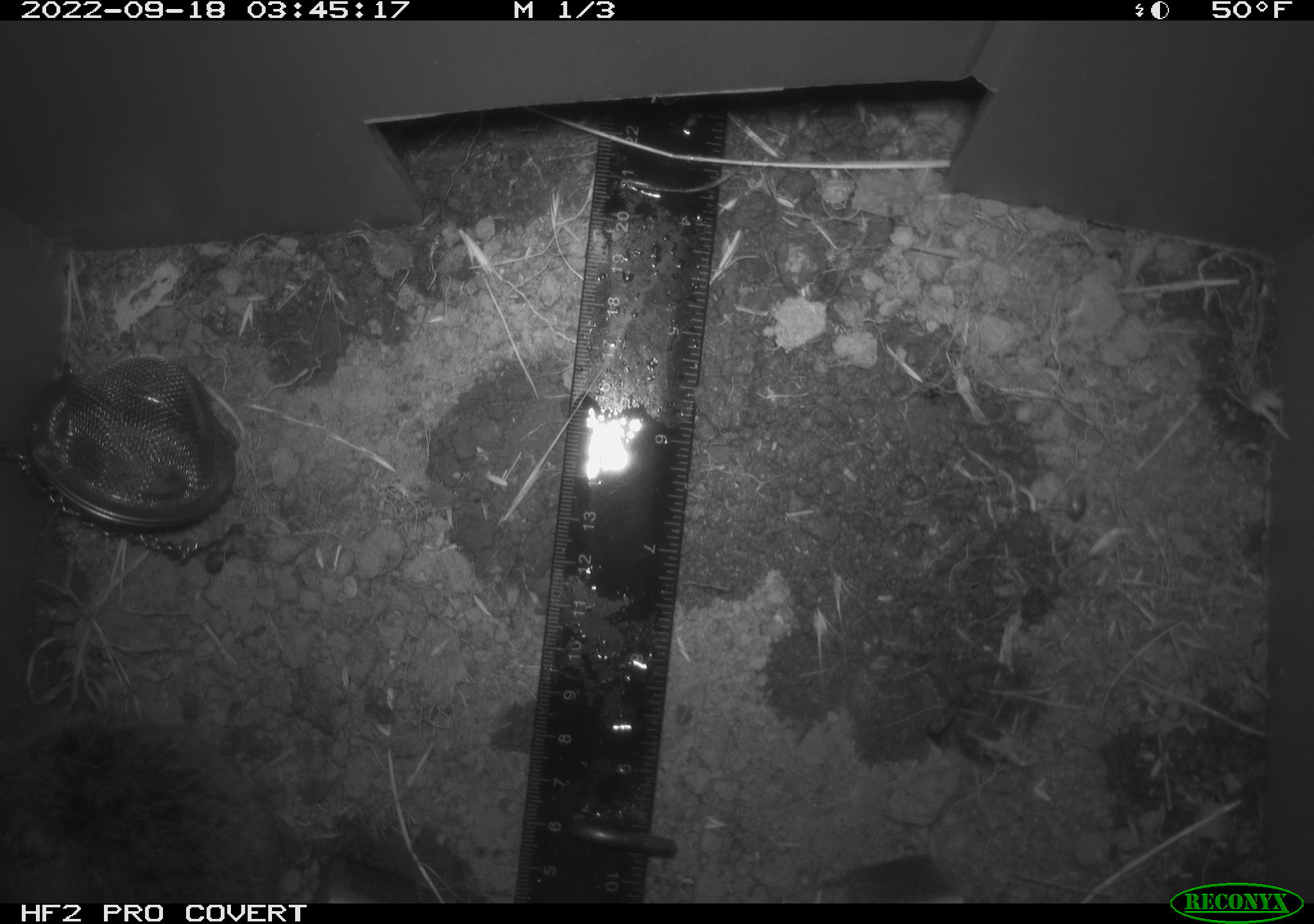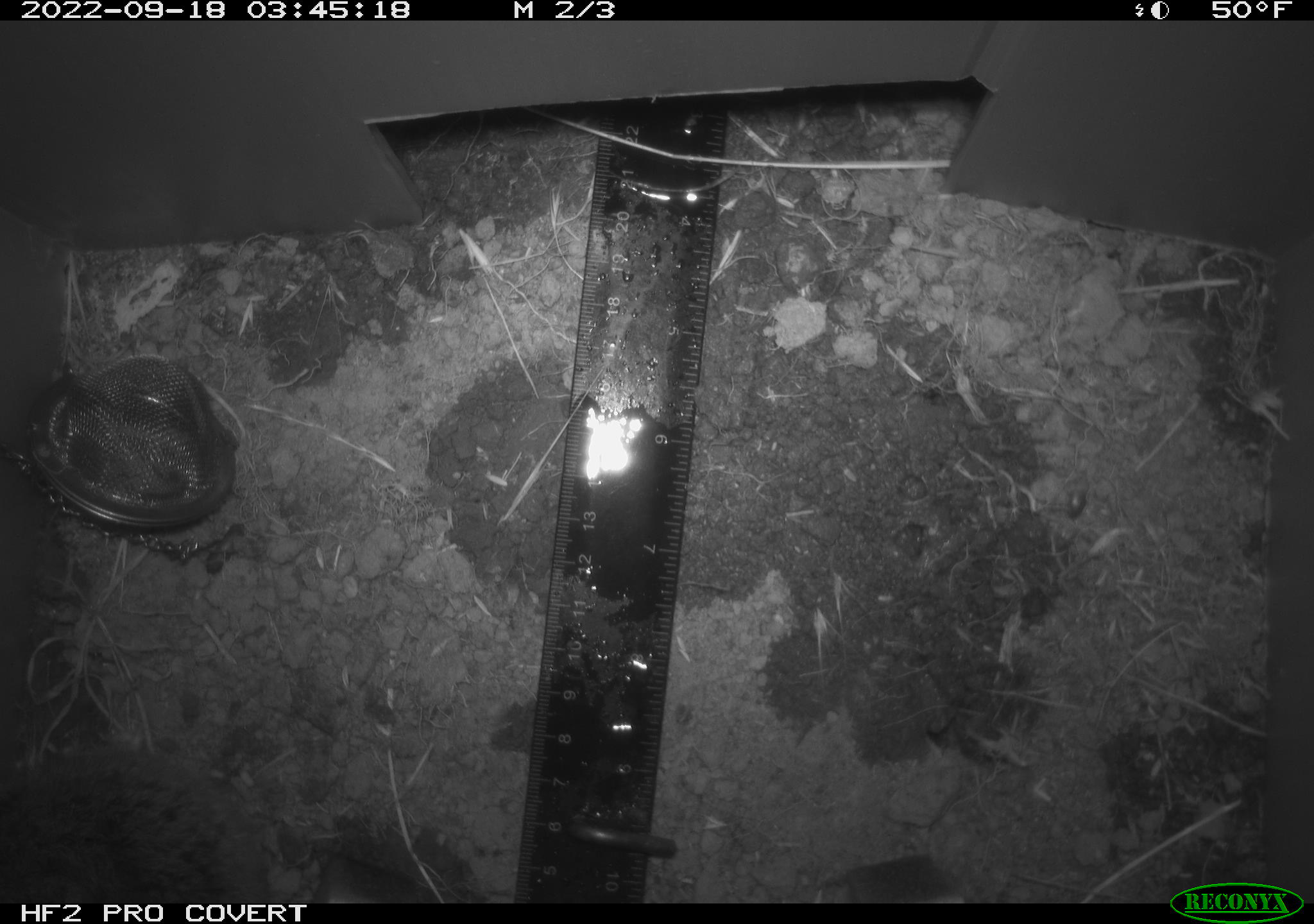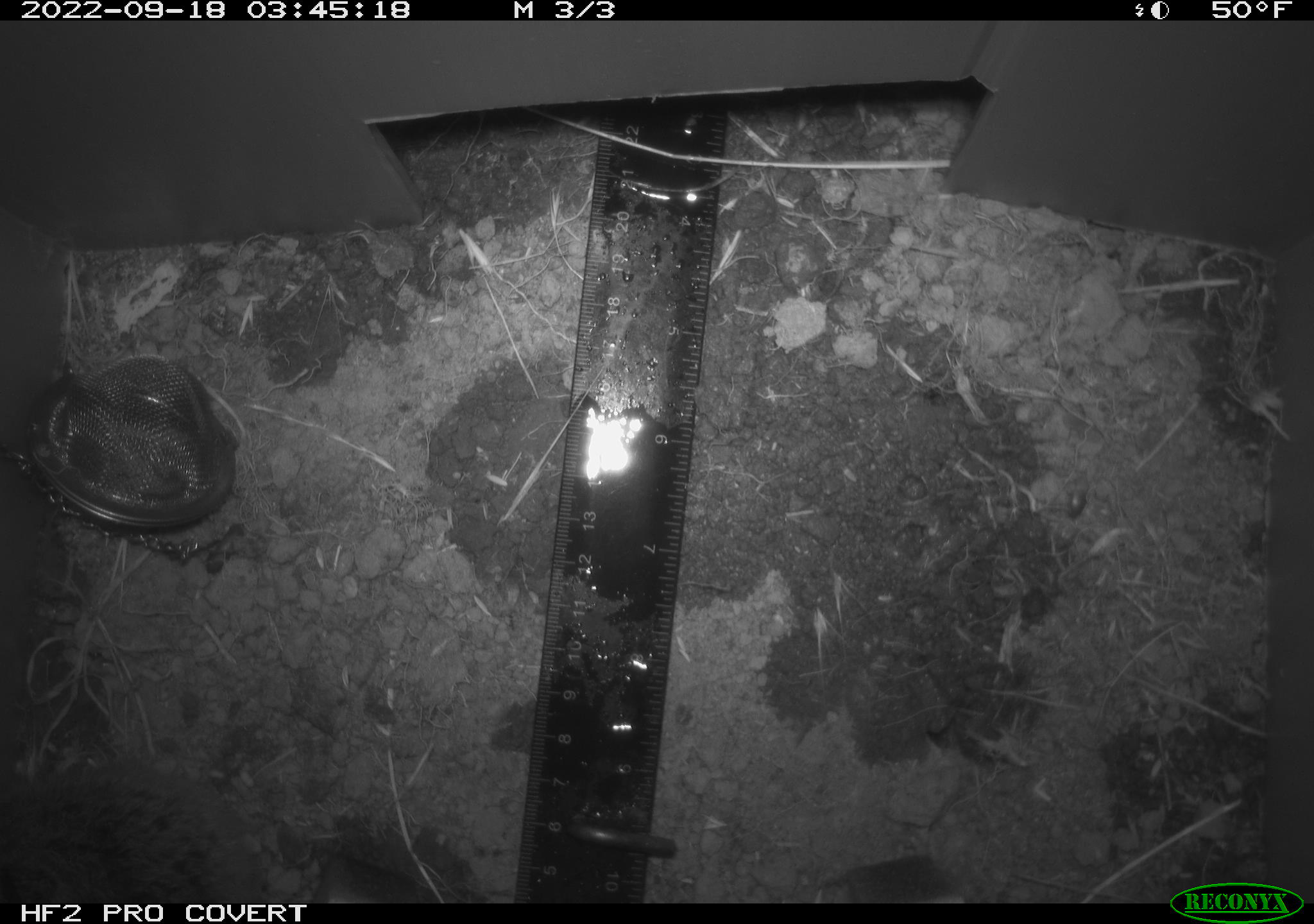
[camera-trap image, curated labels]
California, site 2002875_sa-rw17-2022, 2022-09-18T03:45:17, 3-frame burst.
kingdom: Animalia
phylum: Chordata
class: Mammalia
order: Rodentia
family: Cricetidae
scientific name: Arvicolinae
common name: voles, lemmings, and muskrats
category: arvicolinae subfamily